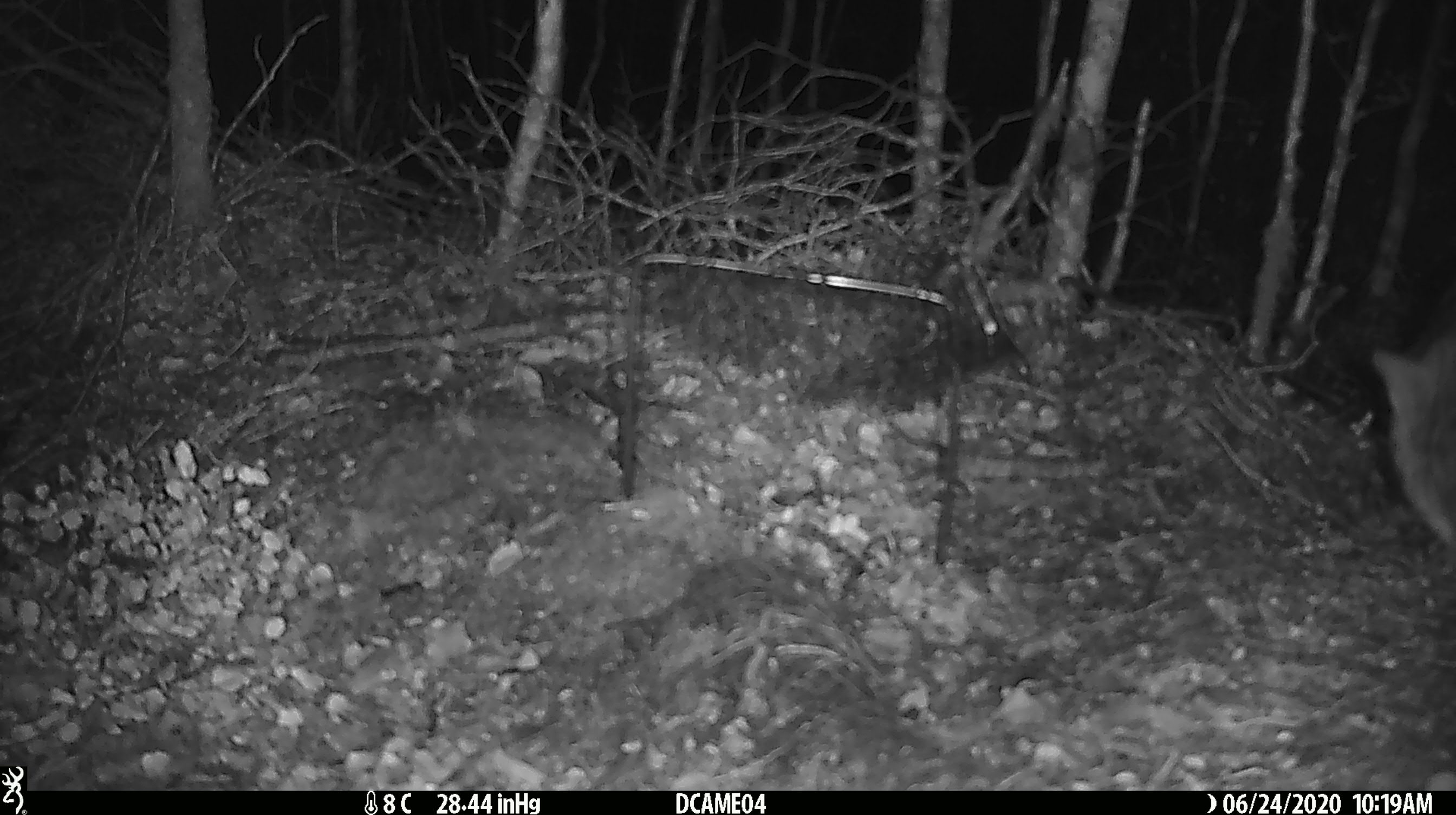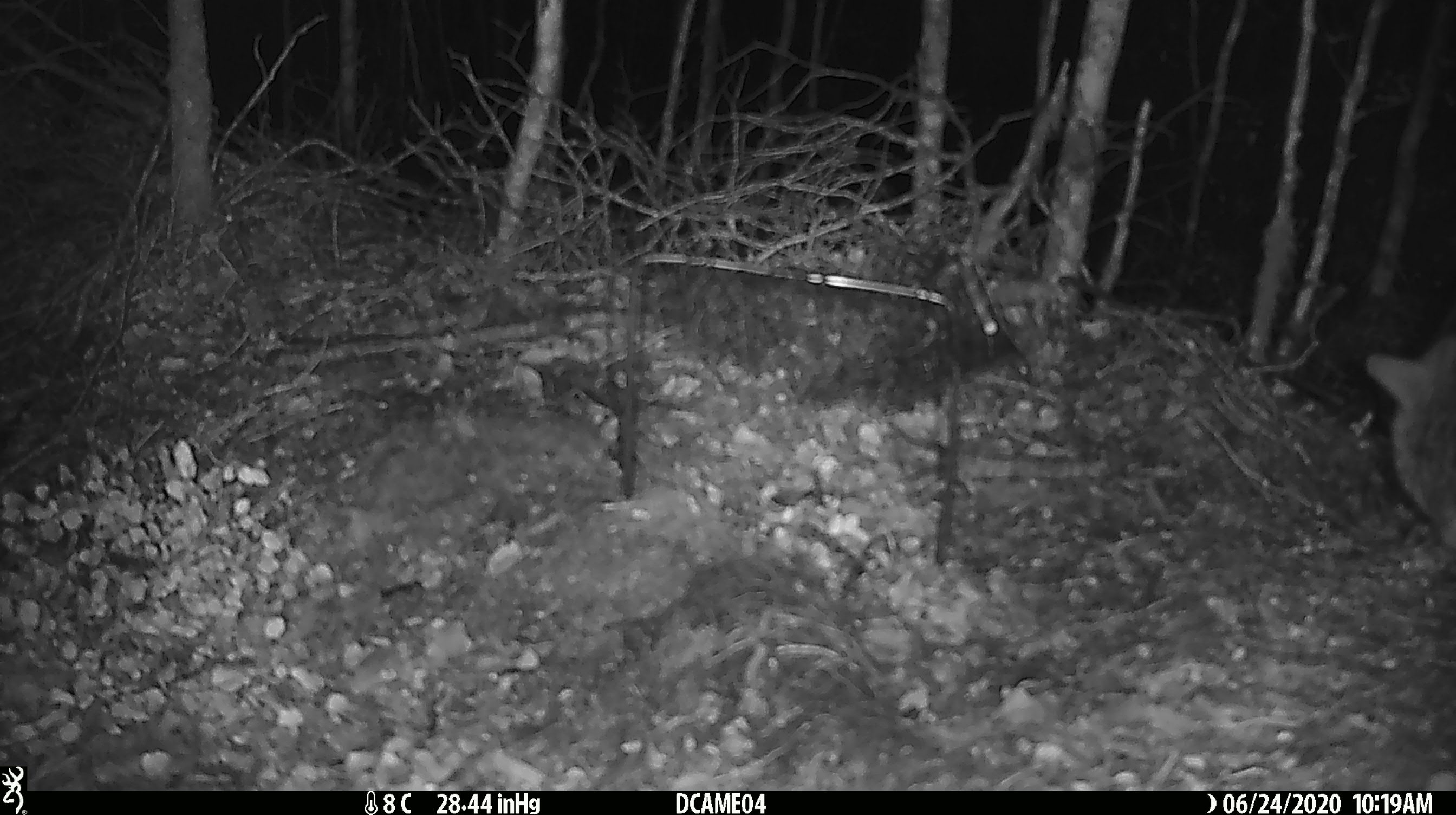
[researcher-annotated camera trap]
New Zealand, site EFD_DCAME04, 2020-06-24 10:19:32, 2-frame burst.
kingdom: Animalia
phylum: Chordata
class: Mammalia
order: Carnivora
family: Felidae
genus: Felis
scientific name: Felis catus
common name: domestic cat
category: cat